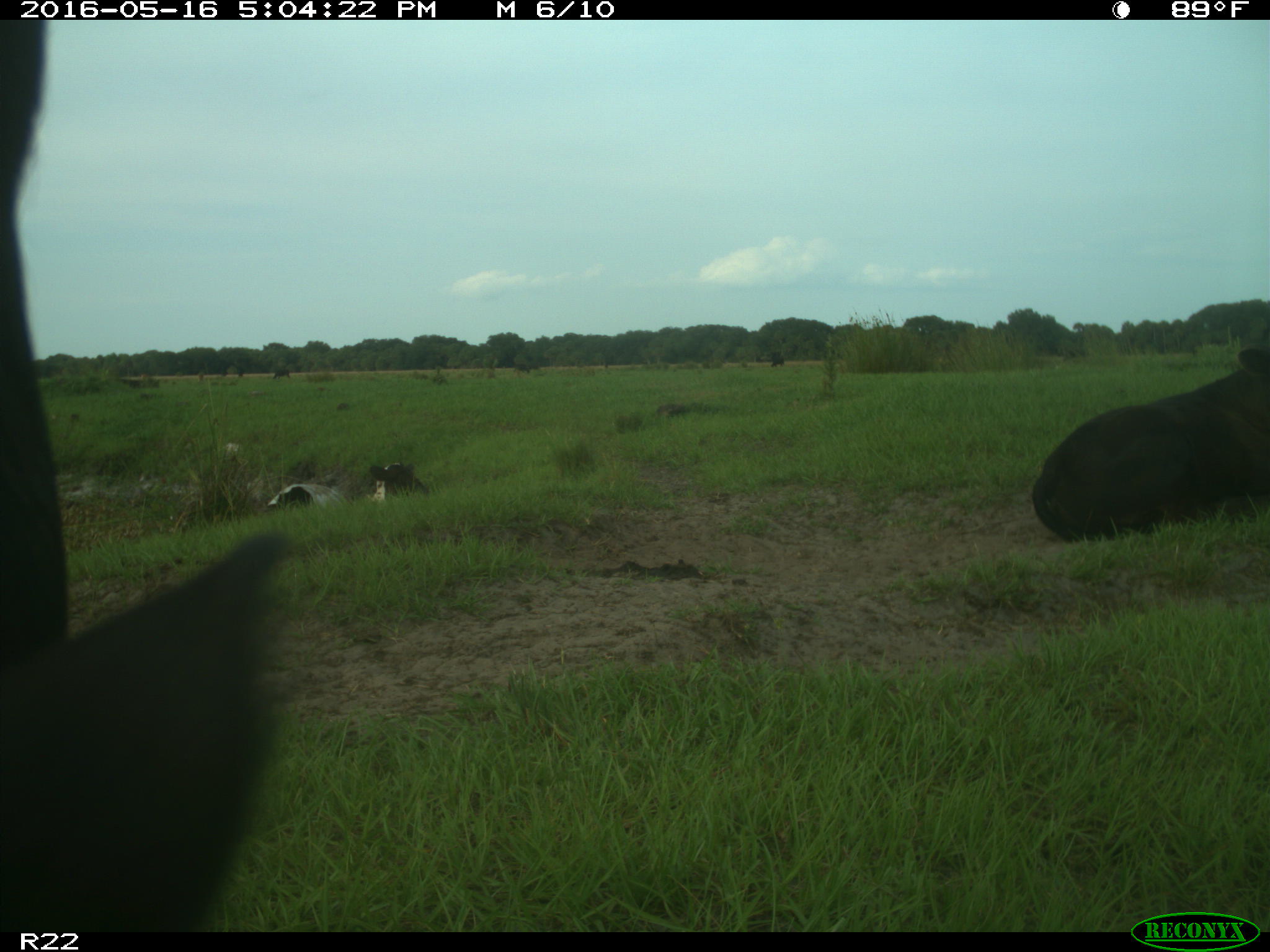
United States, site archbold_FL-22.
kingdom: Animalia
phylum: Chordata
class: Mammalia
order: Artiodactyla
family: Bovidae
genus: Bos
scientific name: Bos taurus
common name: domestic cow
Bos taurus (domestic cow).